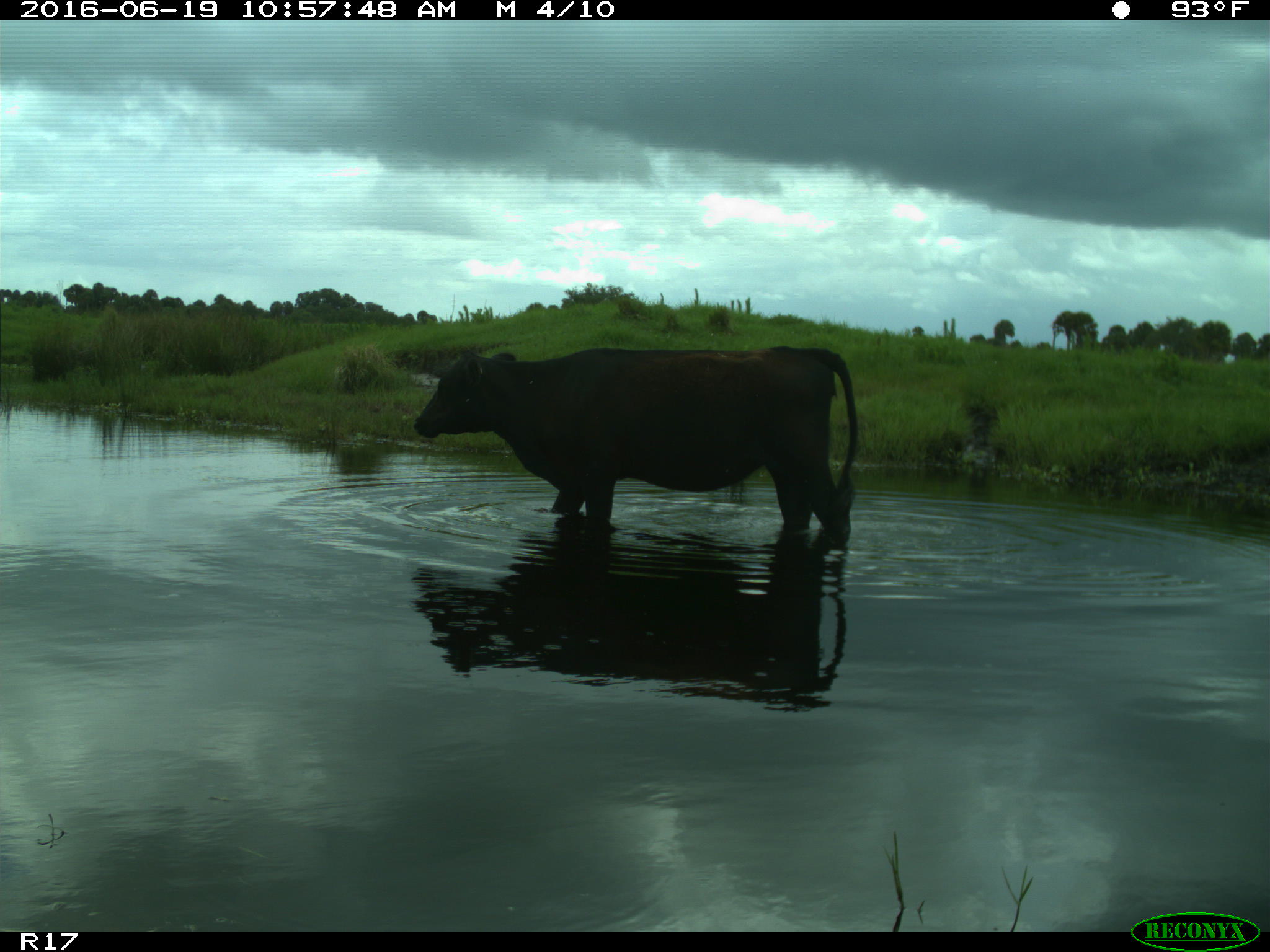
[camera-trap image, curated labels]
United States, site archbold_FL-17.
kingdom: Animalia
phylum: Chordata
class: Mammalia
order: Artiodactyla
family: Bovidae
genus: Bos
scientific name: Bos taurus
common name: domestic cow